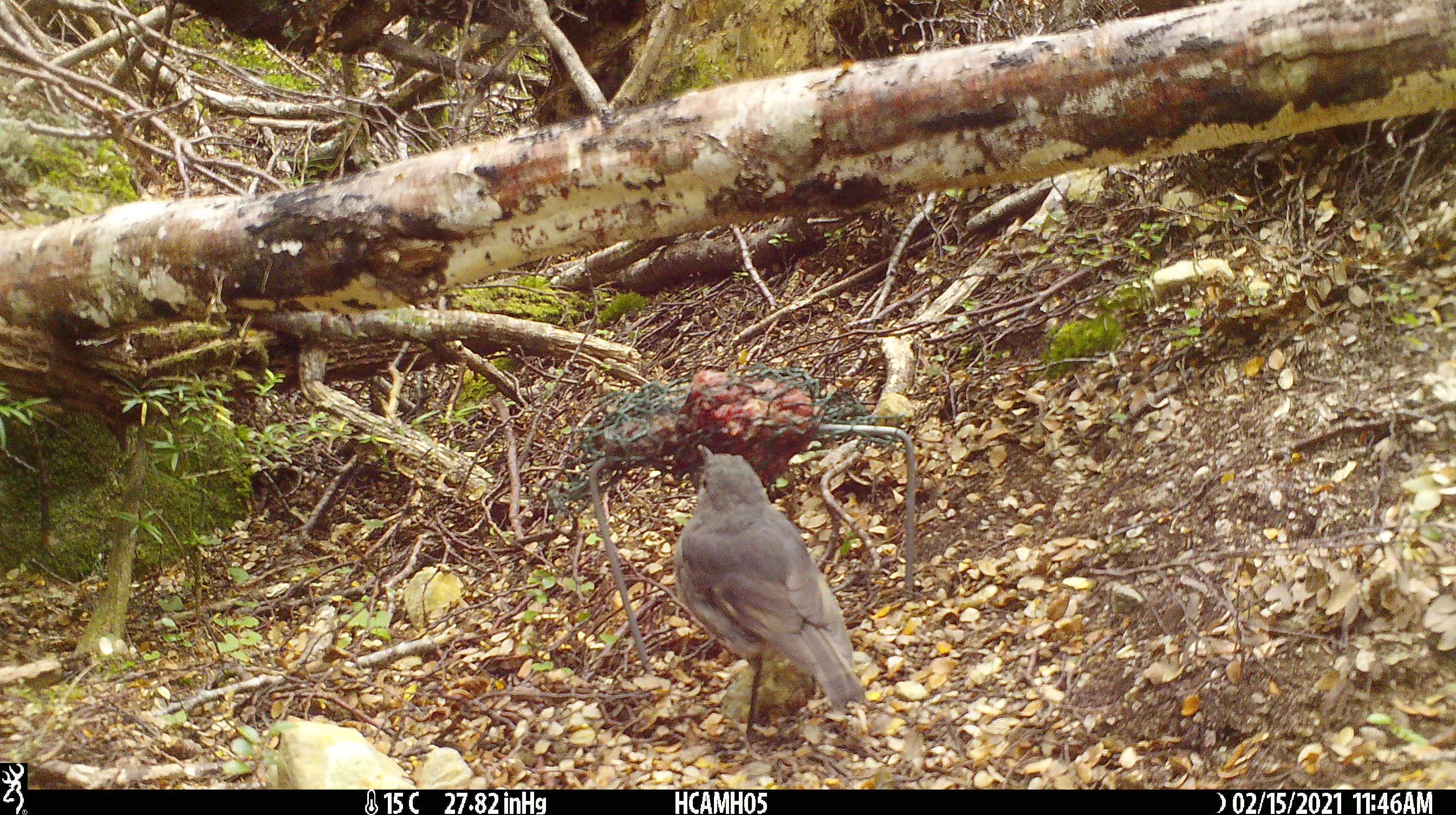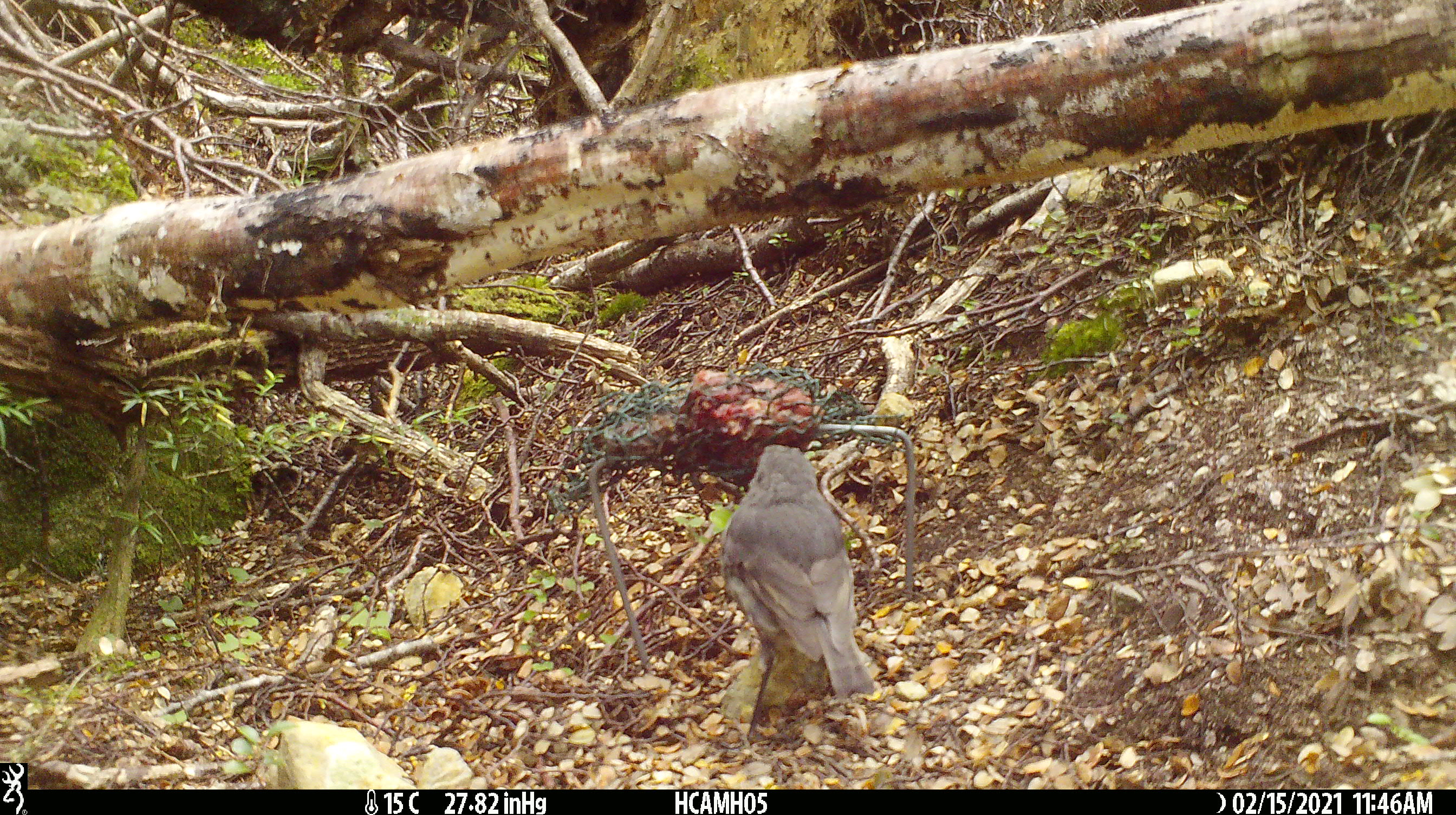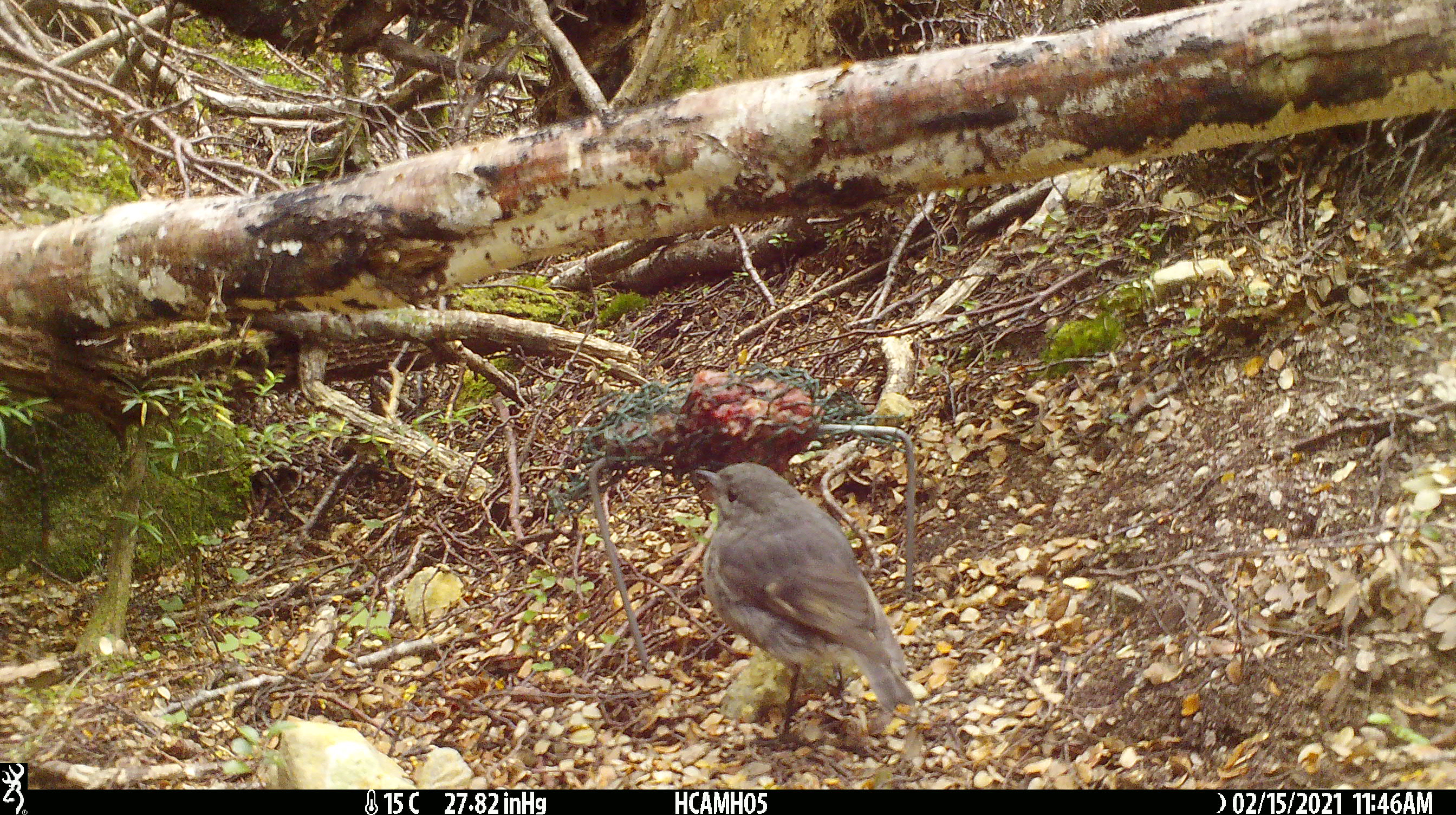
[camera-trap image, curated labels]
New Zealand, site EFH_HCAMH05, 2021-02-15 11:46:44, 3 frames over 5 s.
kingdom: Animalia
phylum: Chordata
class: Aves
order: Passeriformes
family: Petroicidae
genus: Petroica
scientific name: Petroica australis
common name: new zealand robin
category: robin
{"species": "robin (new zealand robin) (Petroica australis)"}